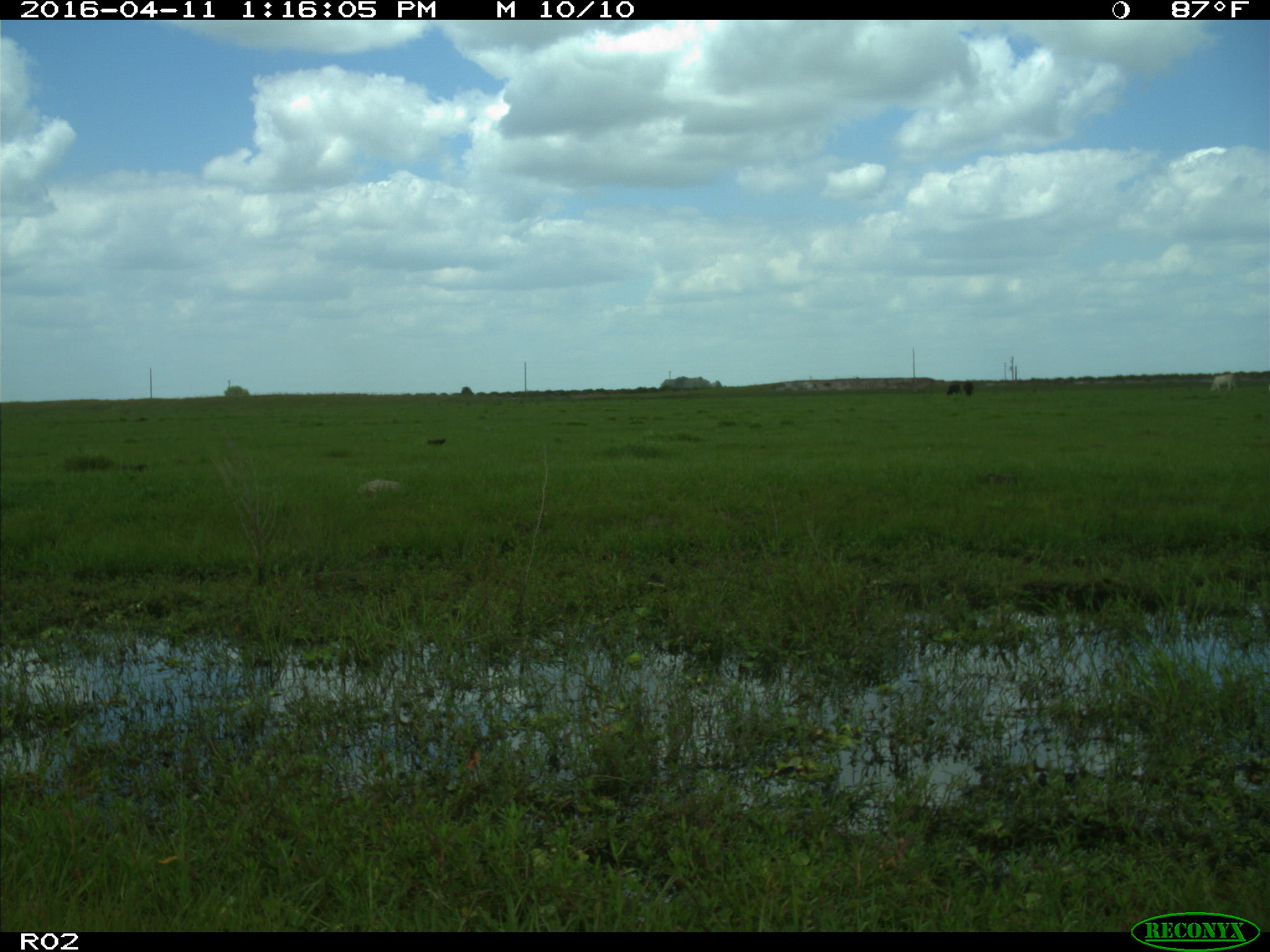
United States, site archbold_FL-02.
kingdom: Animalia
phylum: Chordata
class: Mammalia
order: Artiodactyla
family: Bovidae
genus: Bos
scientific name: Bos taurus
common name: domestic cow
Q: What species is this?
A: Bos taurus (domestic cow).